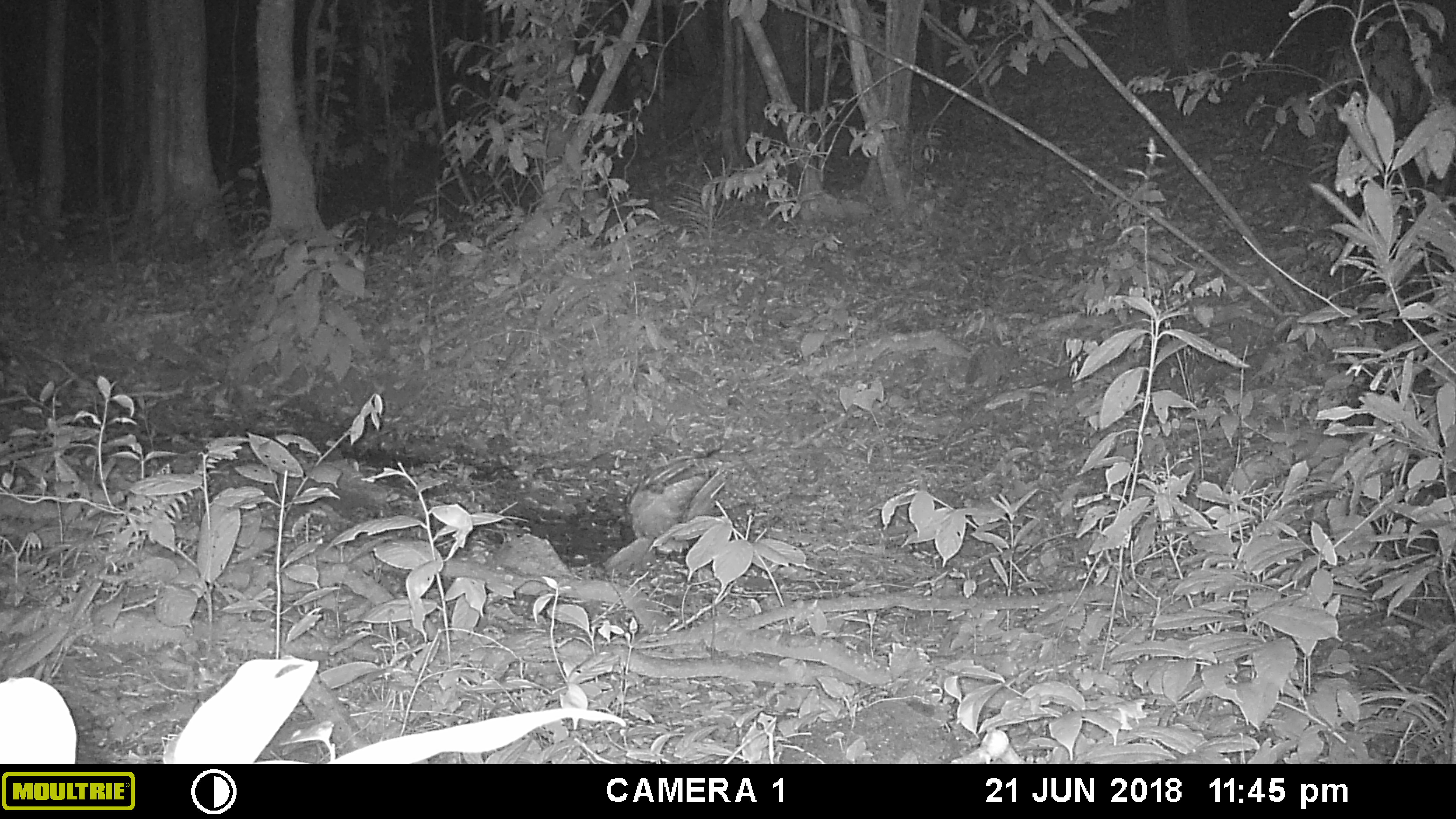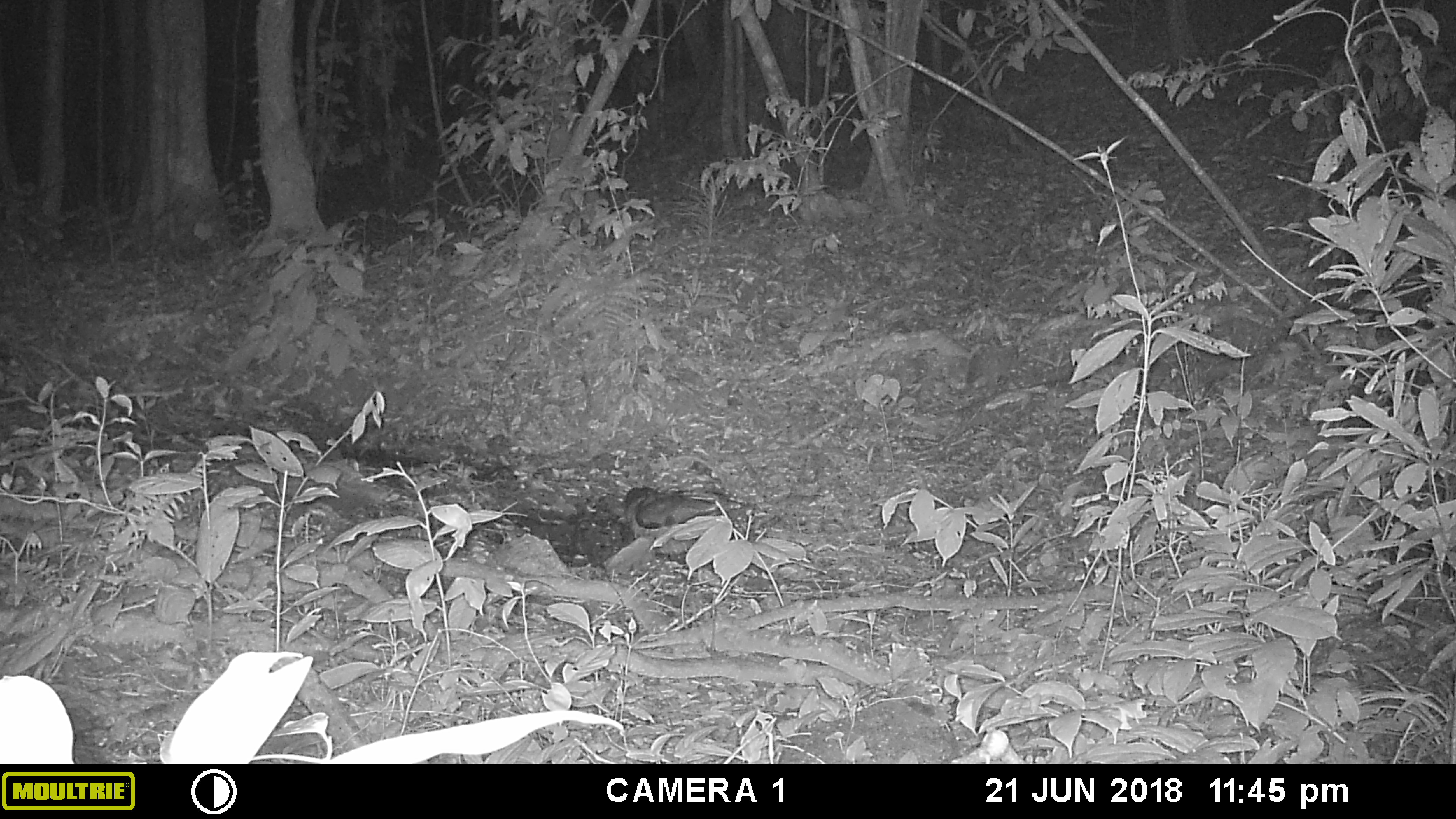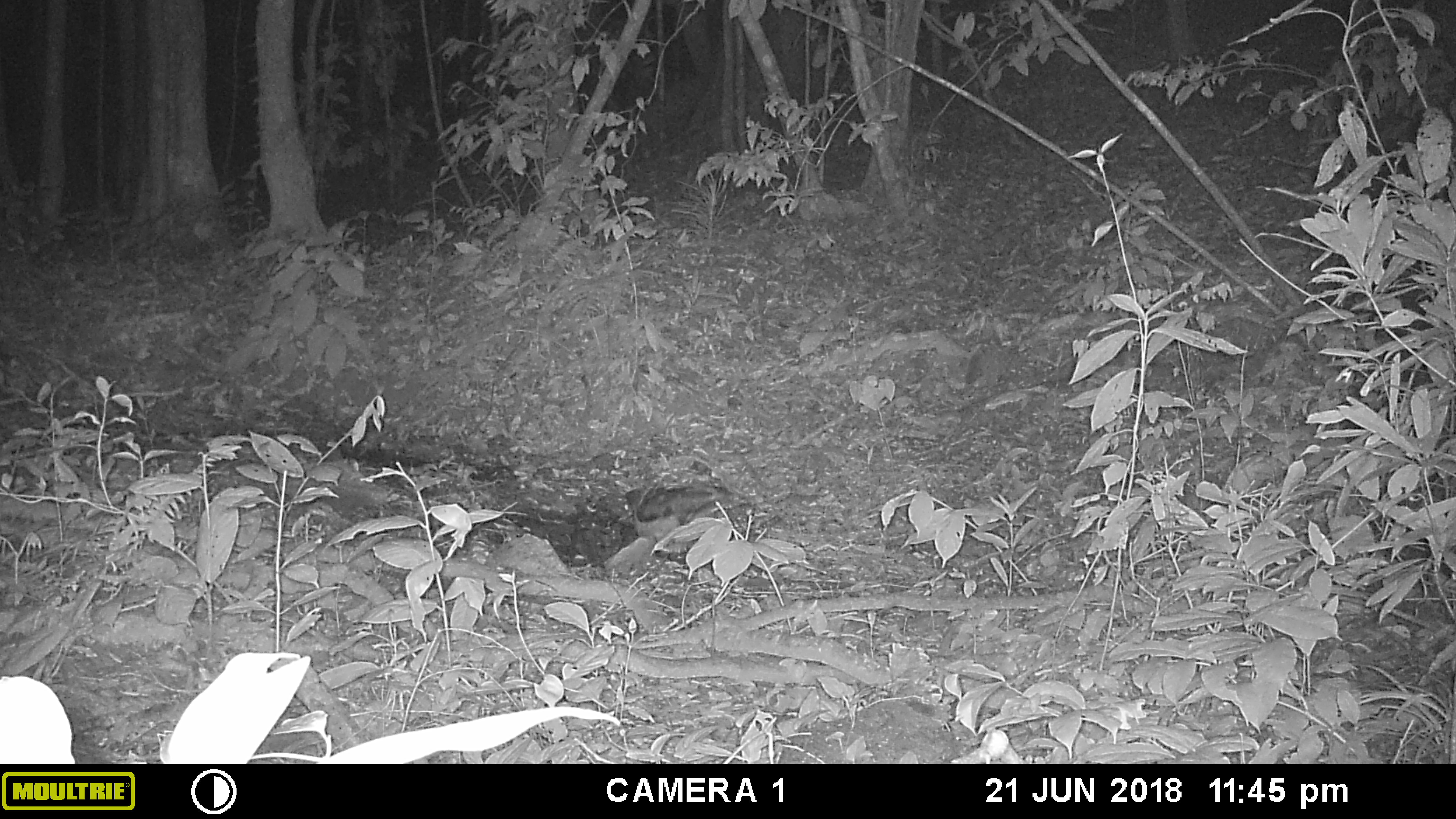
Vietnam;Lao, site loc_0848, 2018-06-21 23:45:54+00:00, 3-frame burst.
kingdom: Animalia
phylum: Chordata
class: Aves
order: Strigiformes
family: Strigidae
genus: Strix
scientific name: Strix leptogrammica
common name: brown wood owl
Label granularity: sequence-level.